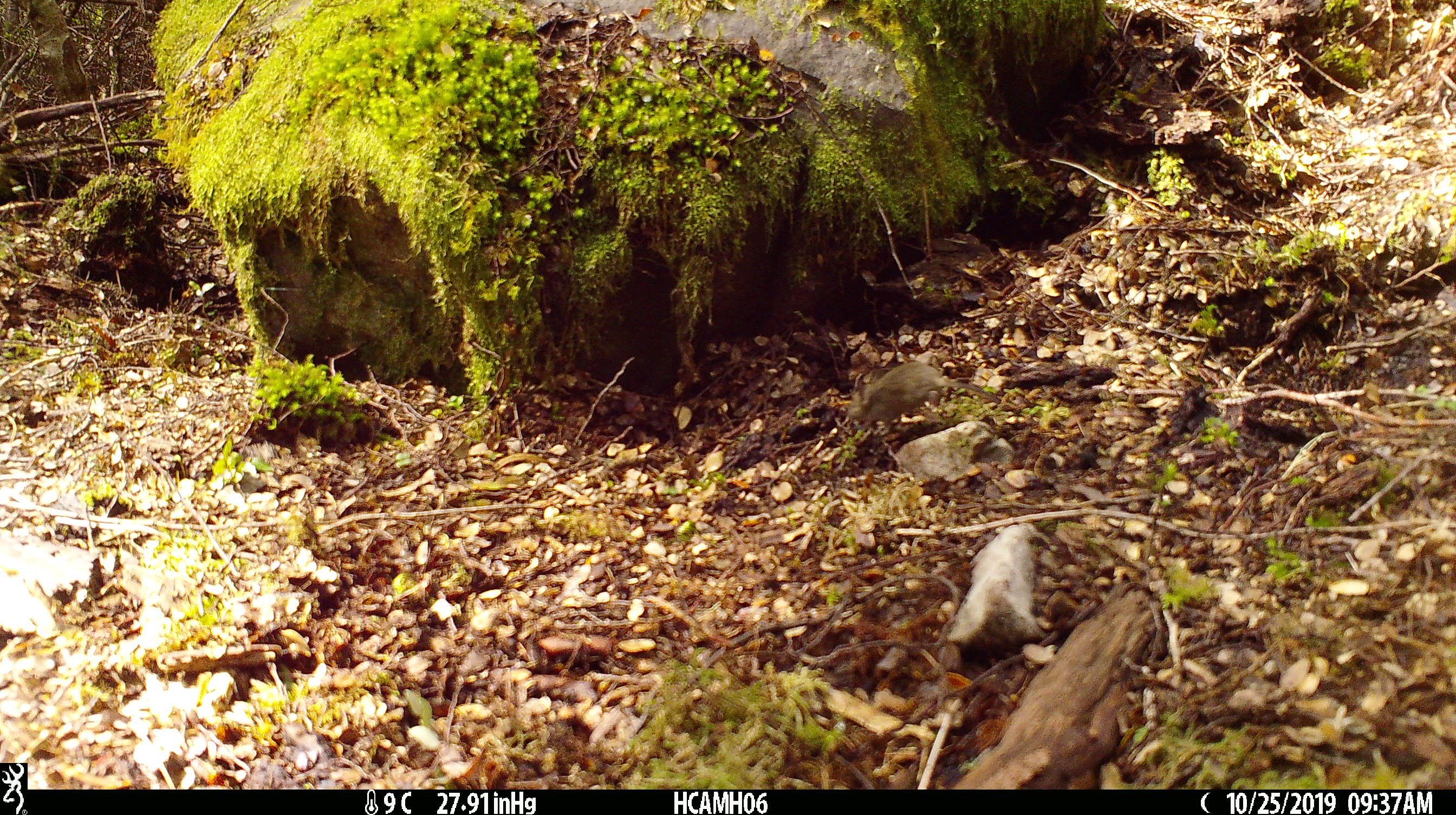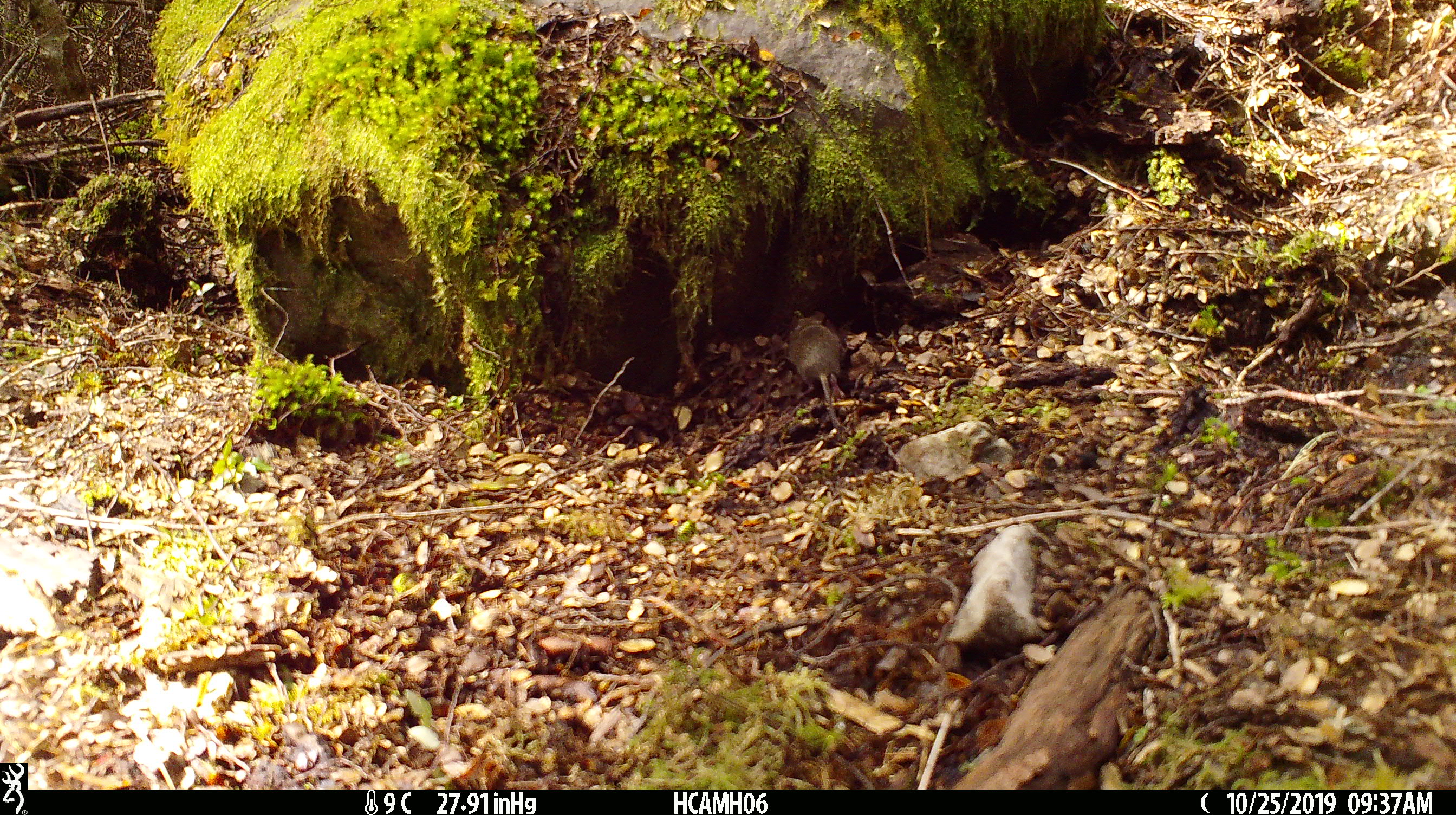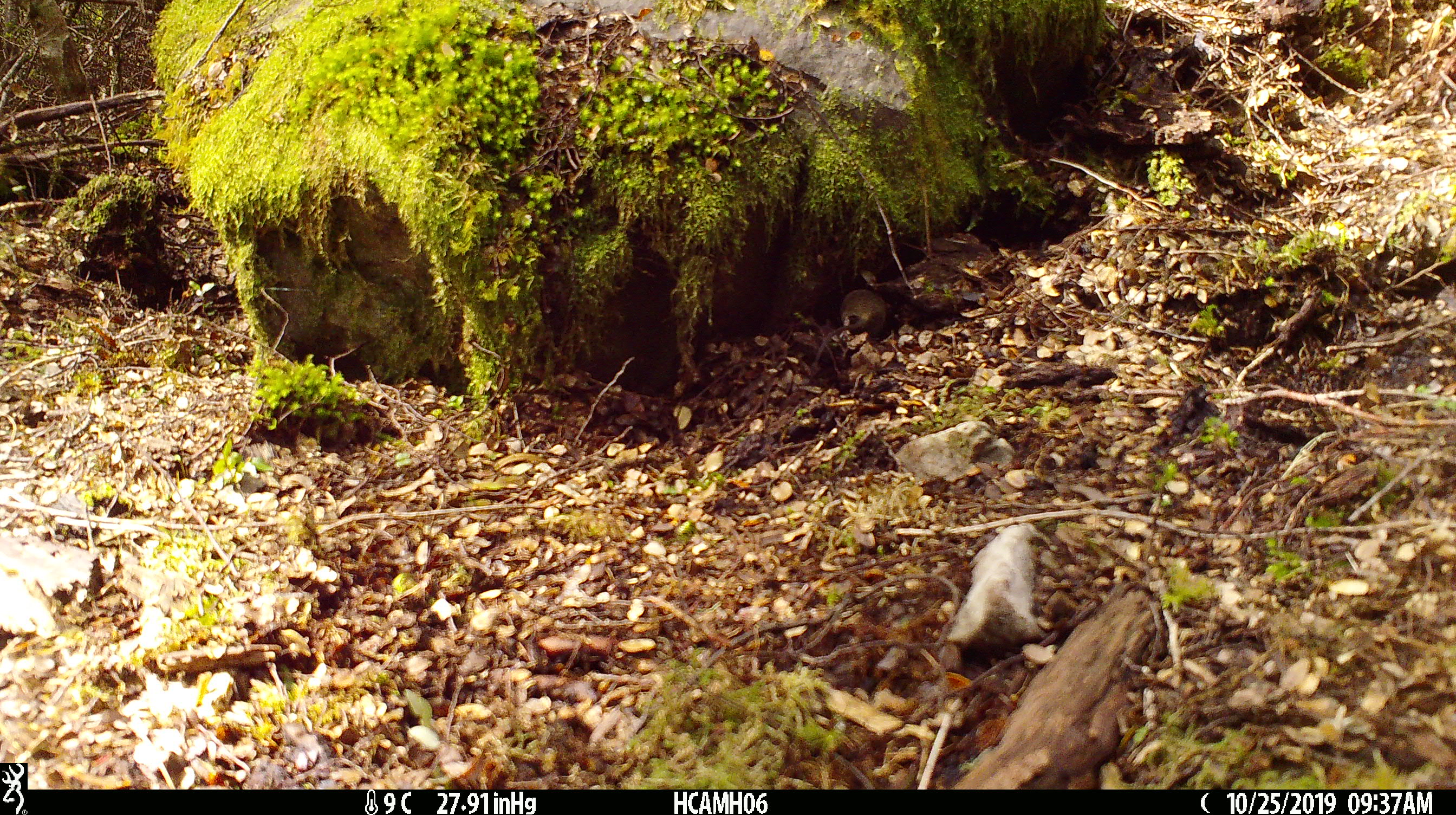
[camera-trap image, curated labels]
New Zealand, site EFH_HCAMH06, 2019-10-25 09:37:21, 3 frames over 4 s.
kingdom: Animalia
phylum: Chordata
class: Mammalia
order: Rodentia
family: Muridae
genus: Mus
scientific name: Mus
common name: mouse